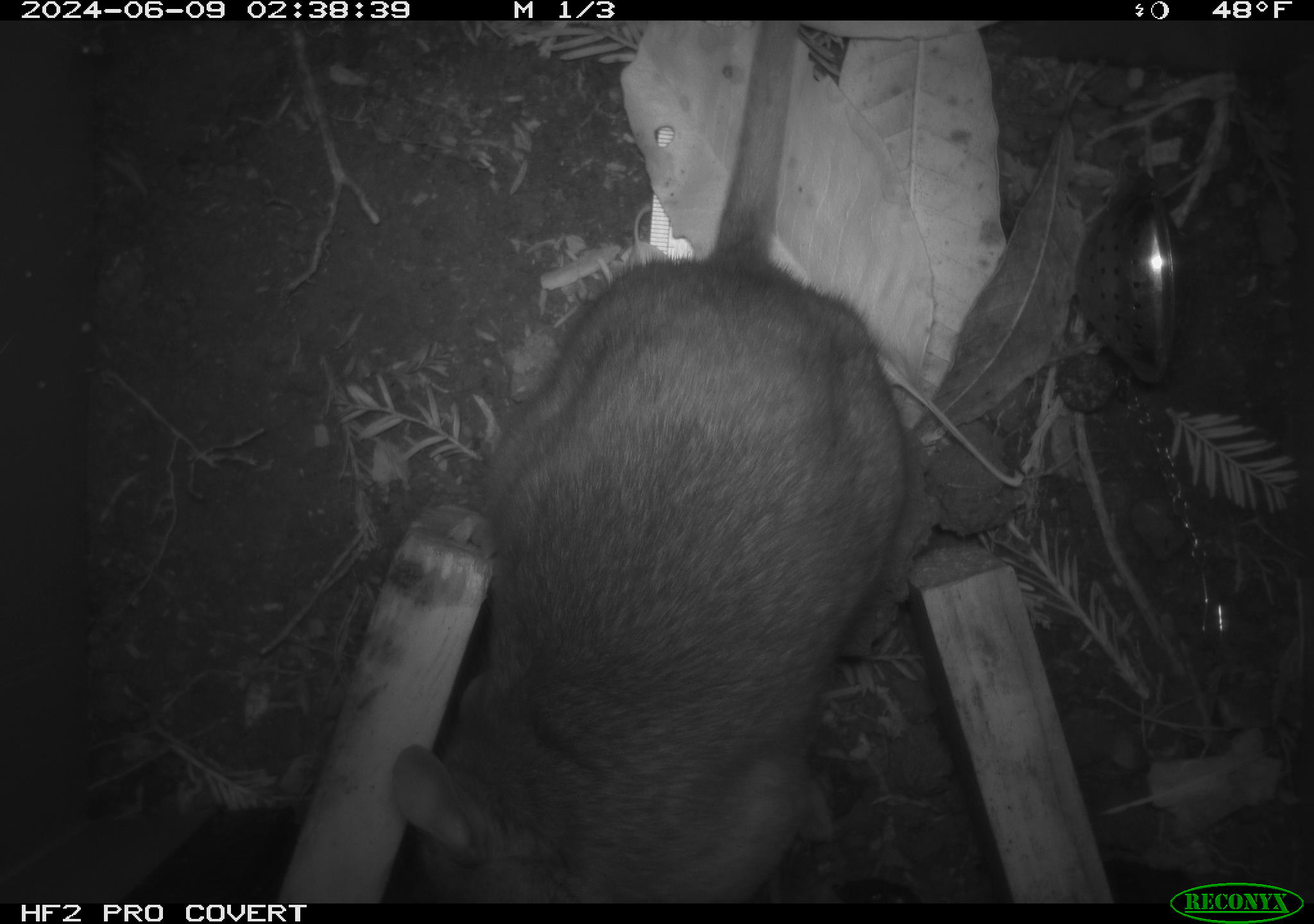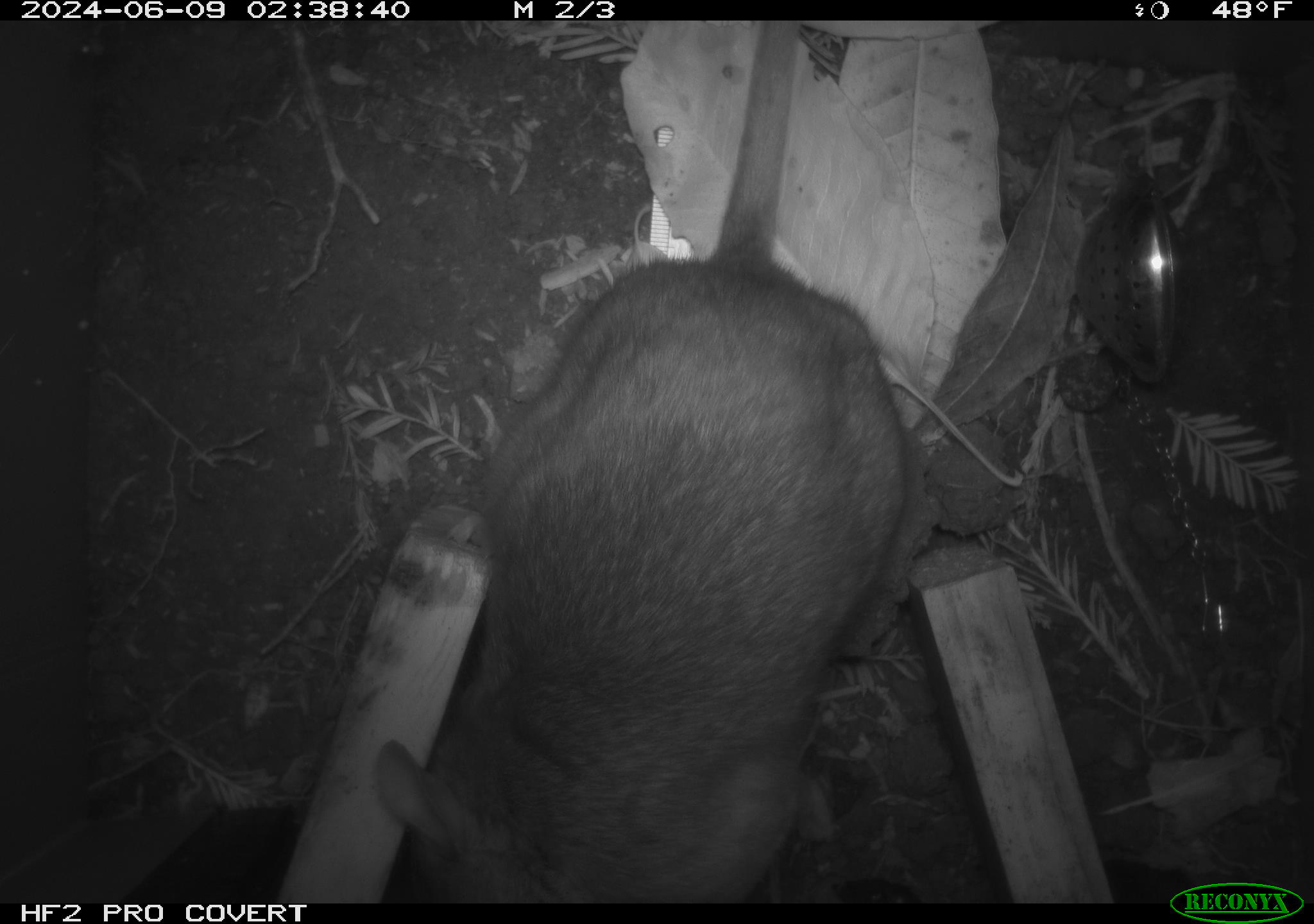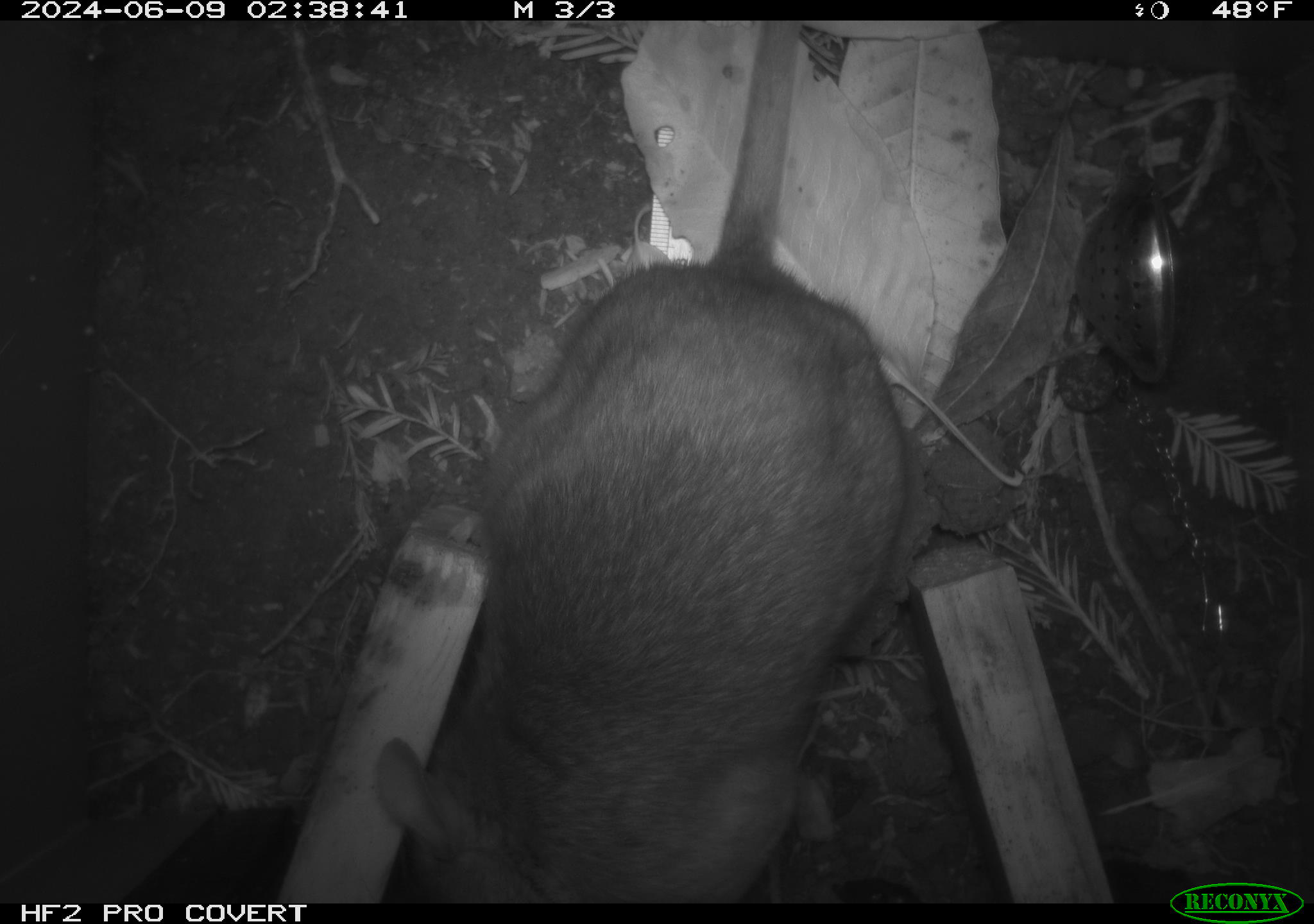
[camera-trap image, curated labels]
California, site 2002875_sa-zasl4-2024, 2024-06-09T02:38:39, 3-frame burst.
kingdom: Animalia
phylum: Chordata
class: Mammalia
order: Rodentia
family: Cricetidae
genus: Neotoma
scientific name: Neotoma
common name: pack rat or woodrat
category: neotoma species